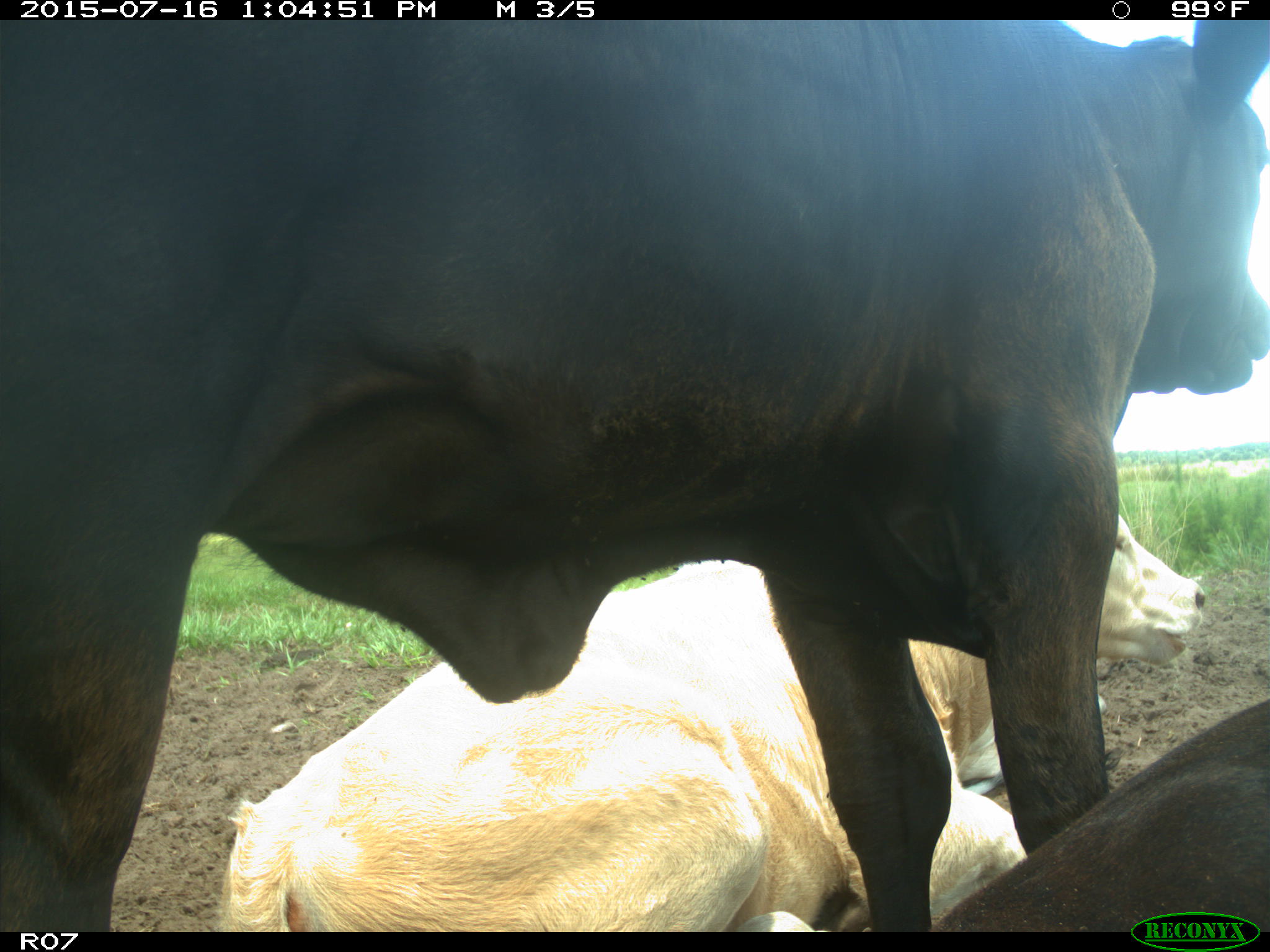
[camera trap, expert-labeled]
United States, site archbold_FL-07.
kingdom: Animalia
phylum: Chordata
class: Mammalia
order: Artiodactyla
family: Bovidae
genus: Bos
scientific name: Bos taurus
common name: domestic cow